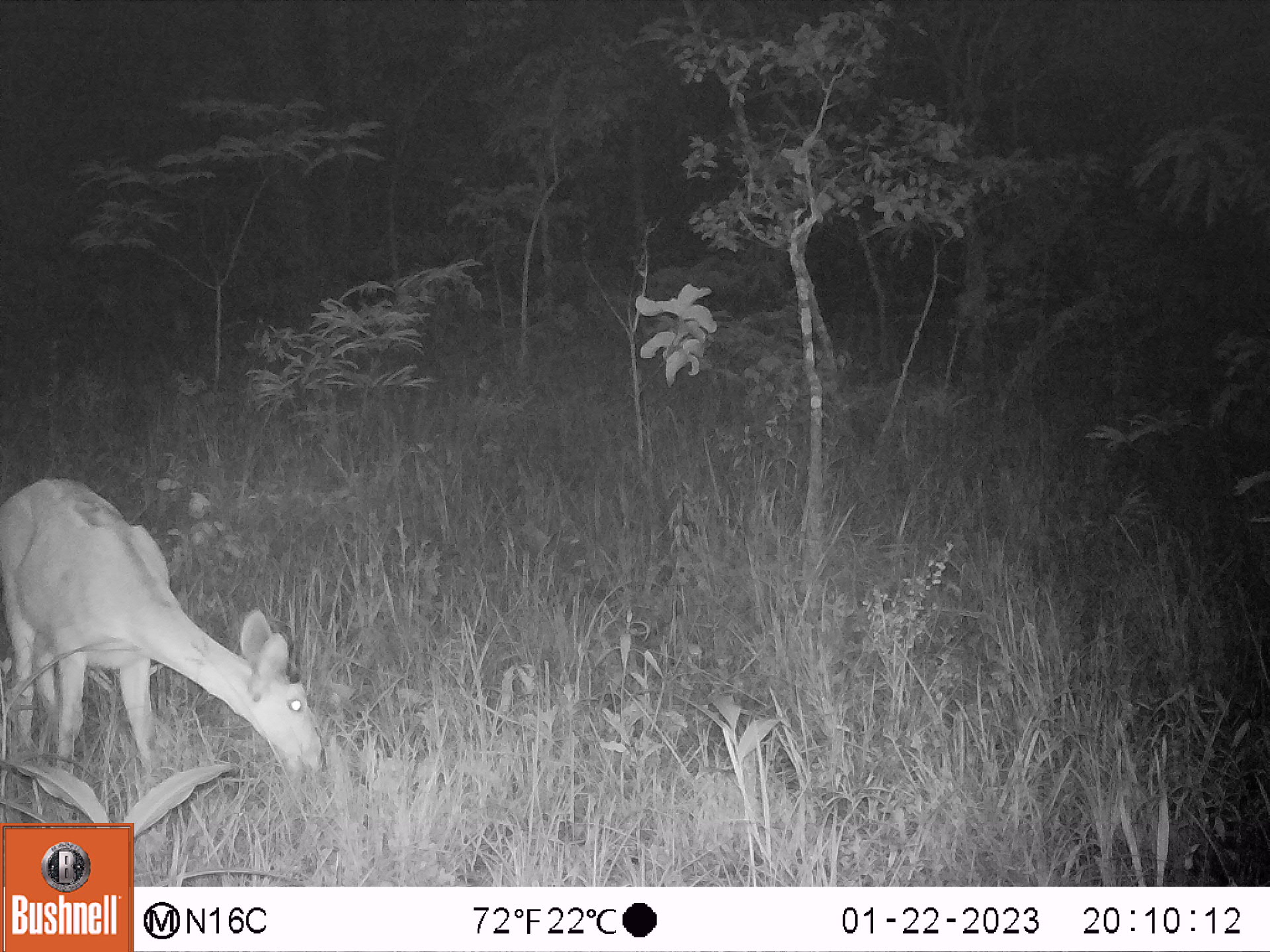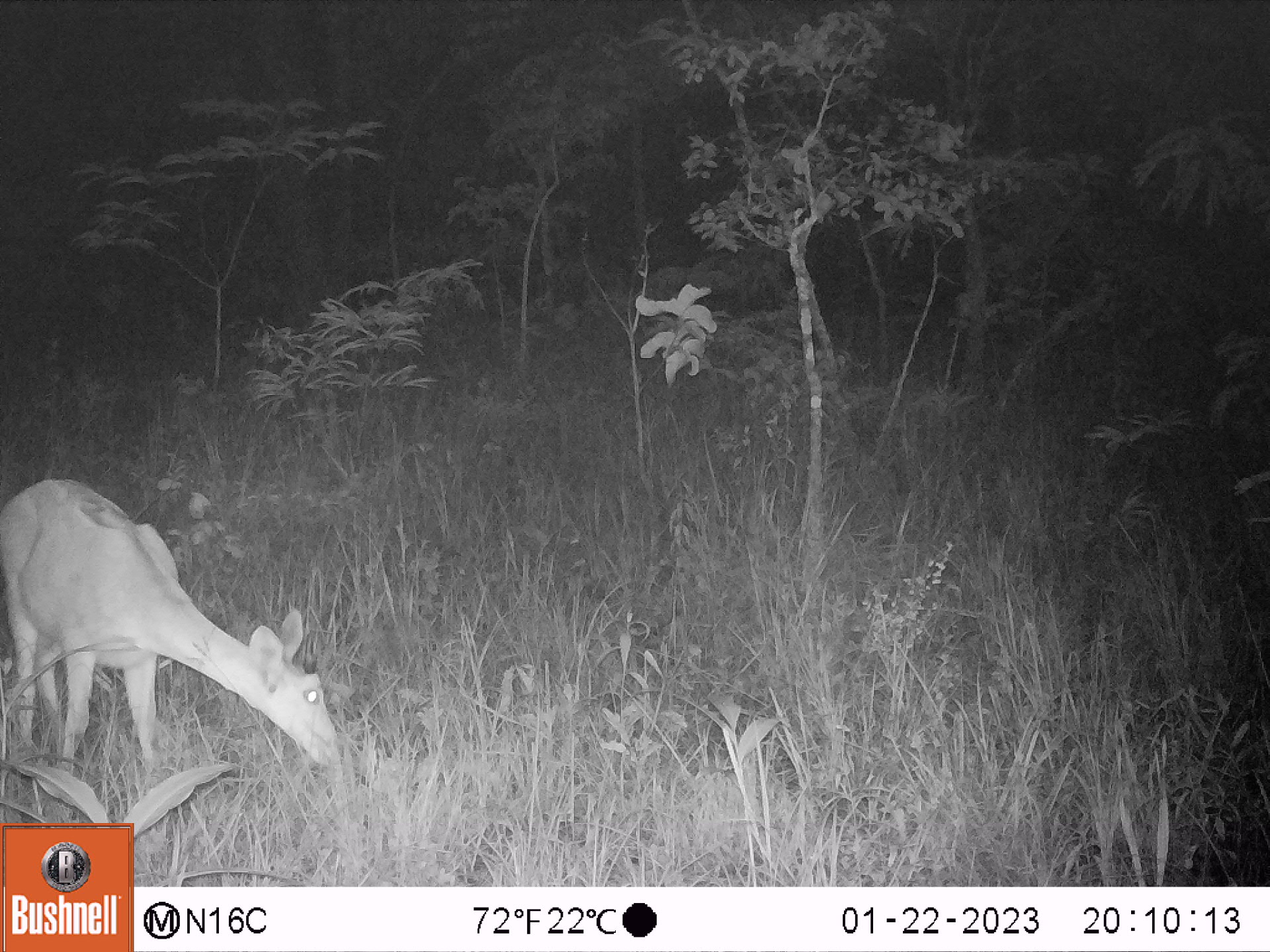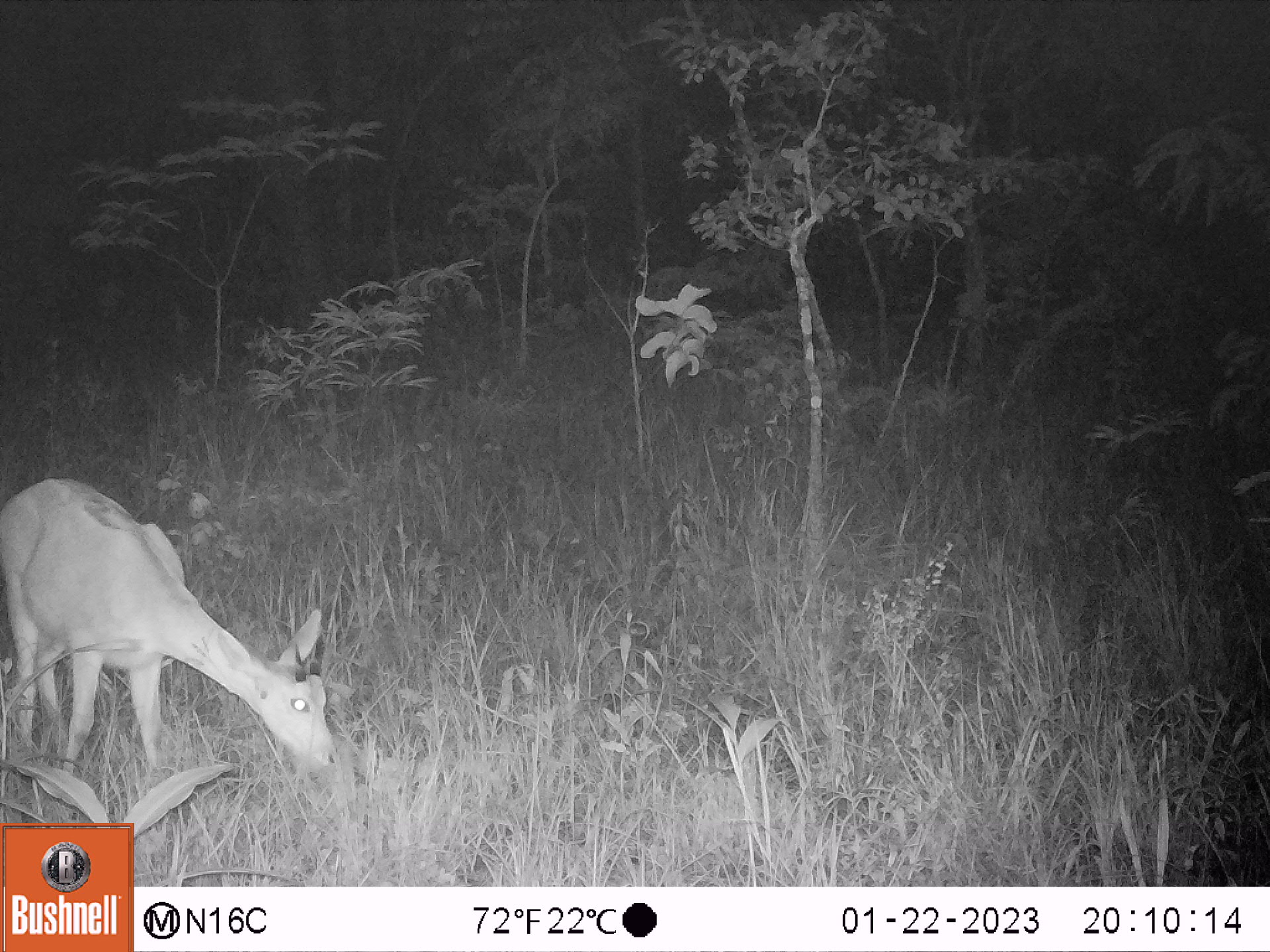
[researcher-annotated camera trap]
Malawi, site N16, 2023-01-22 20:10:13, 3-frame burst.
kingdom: Animalia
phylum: Chordata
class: Mammalia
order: Artiodactyla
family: Bovidae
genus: Redunca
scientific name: Redunca arundinum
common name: southern reedbuck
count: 1